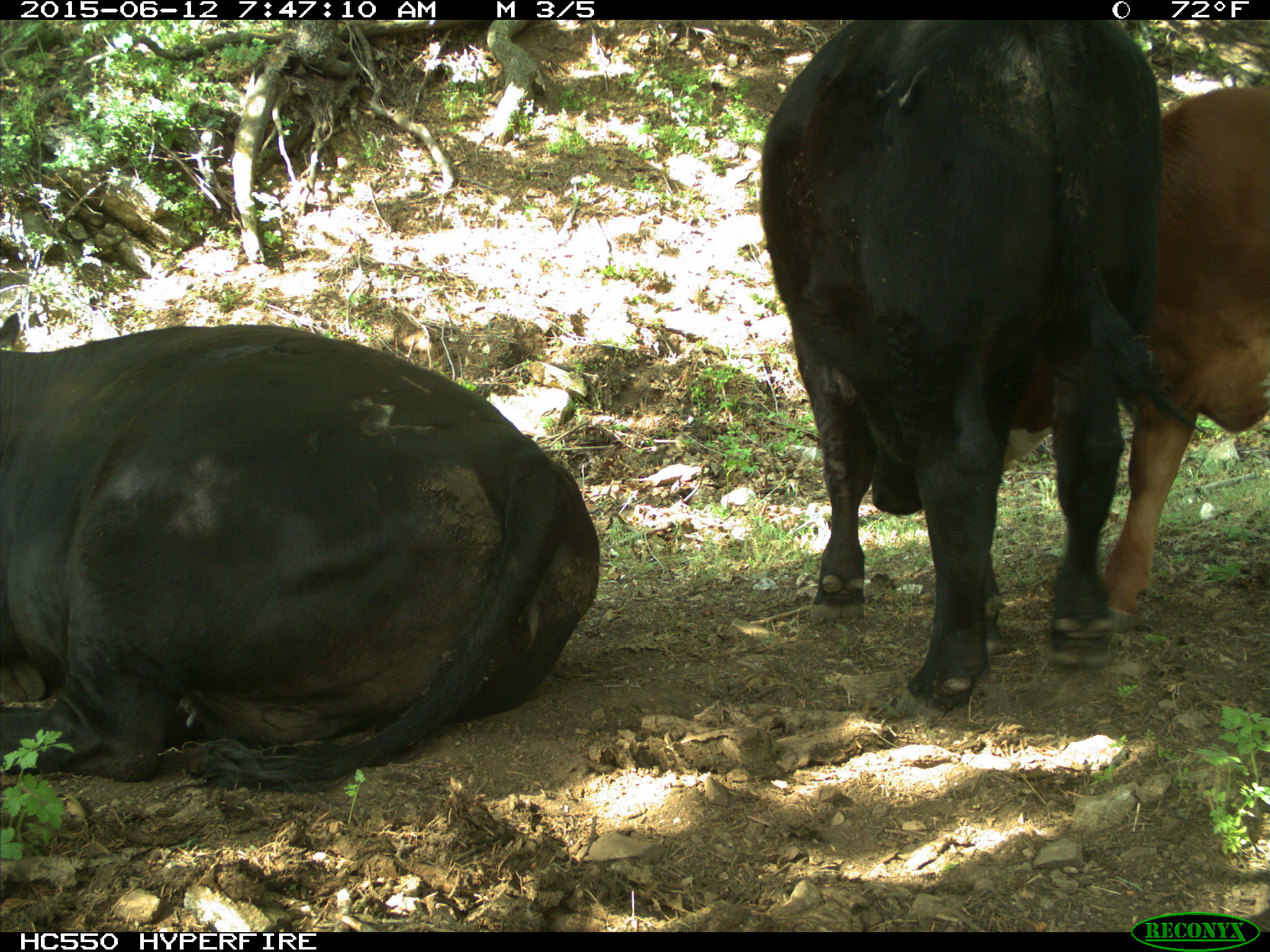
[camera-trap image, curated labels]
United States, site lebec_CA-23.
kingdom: Animalia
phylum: Chordata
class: Mammalia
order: Artiodactyla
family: Bovidae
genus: Bos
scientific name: Bos taurus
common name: domestic cow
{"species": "Bos taurus (domestic cow)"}